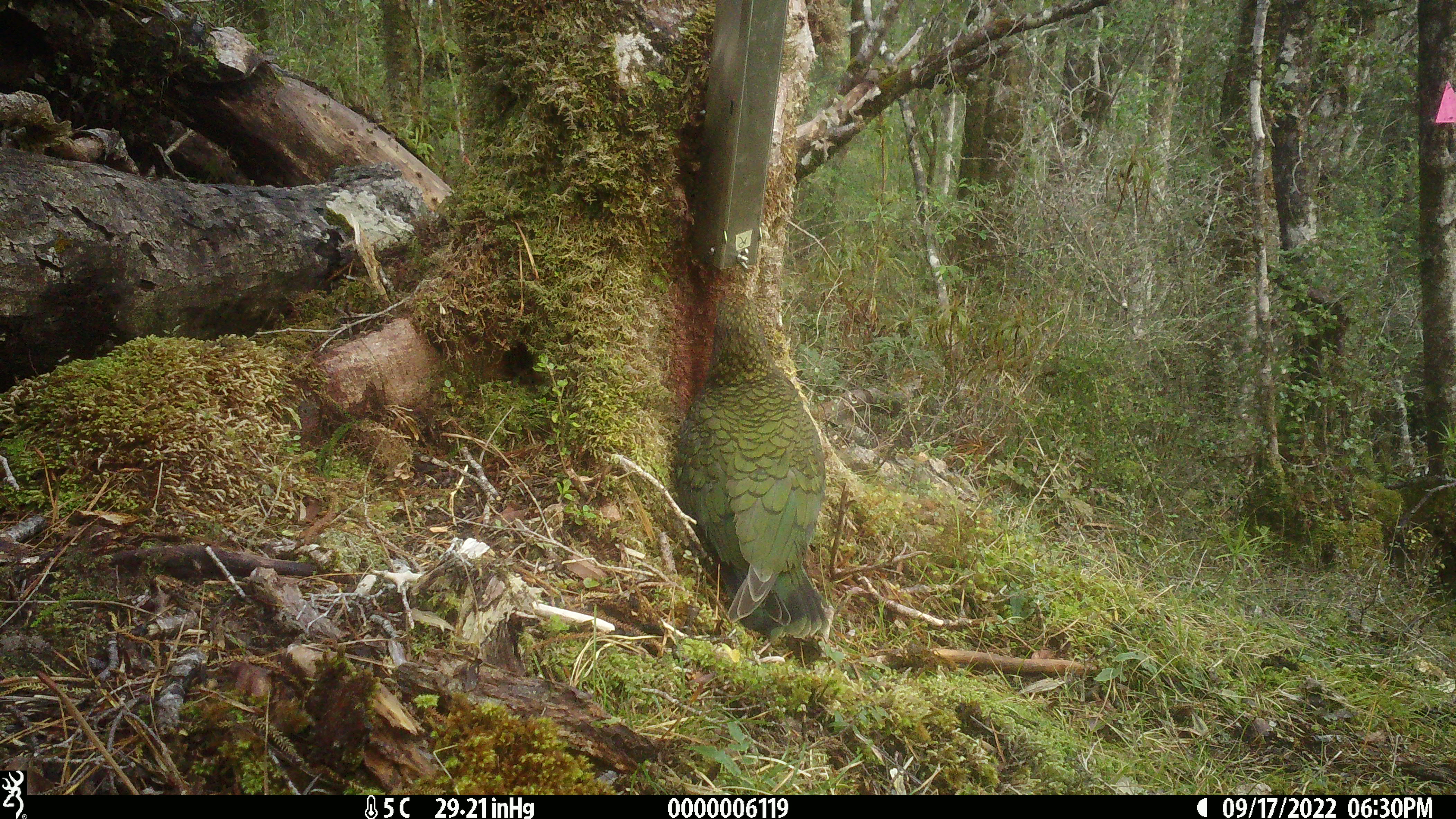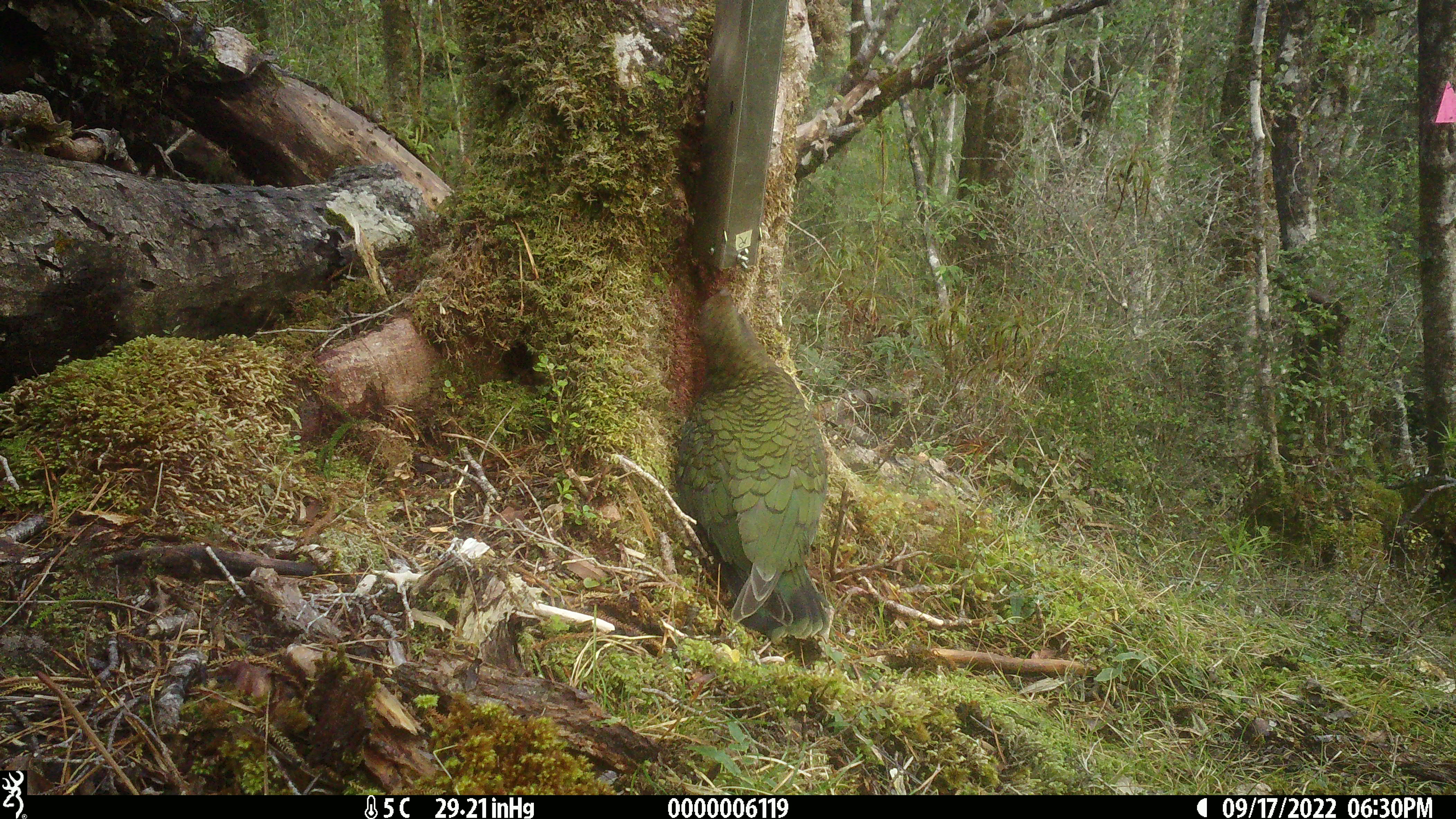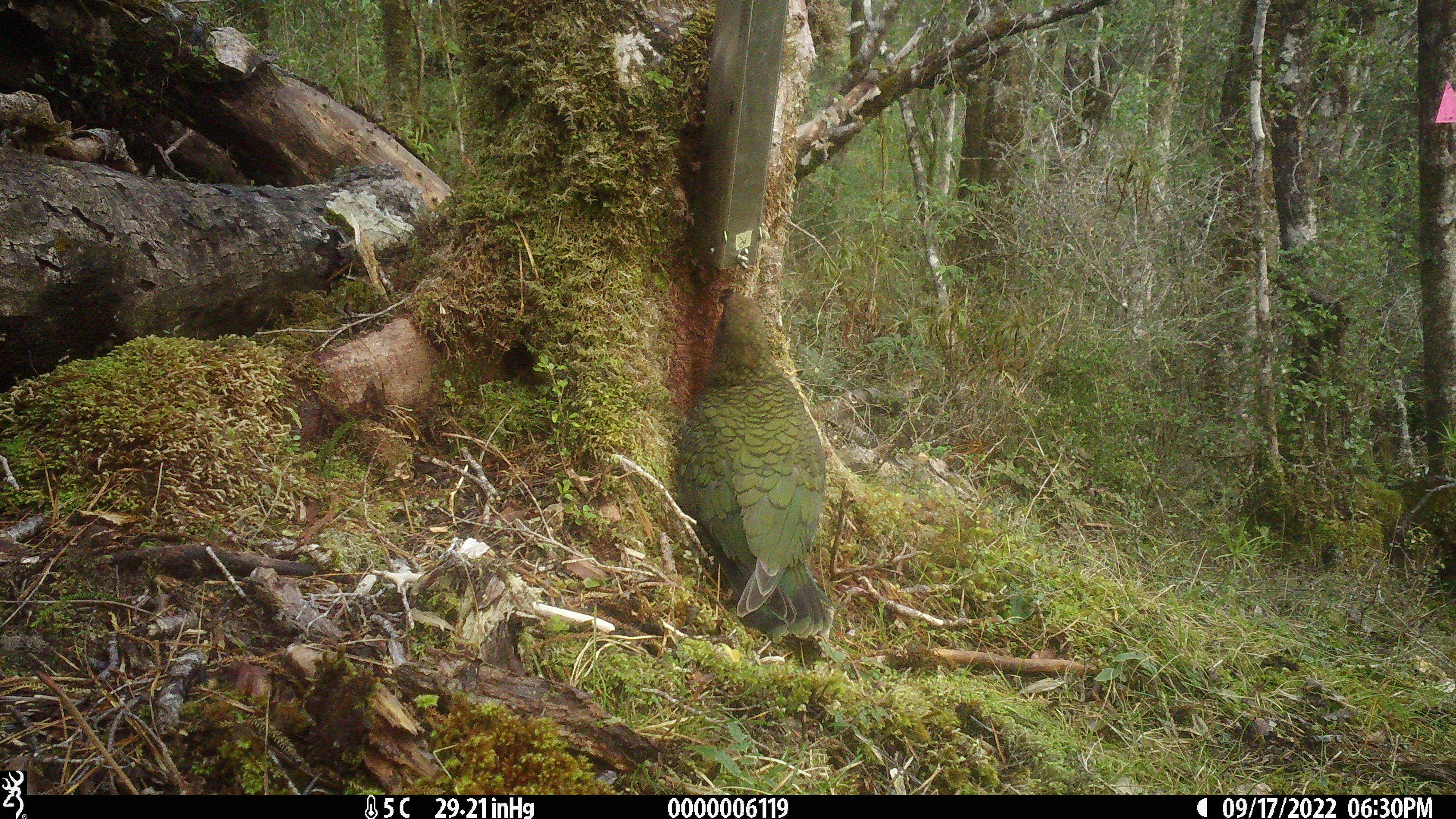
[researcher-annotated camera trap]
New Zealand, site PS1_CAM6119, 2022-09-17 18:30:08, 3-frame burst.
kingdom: Animalia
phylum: Chordata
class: Aves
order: Psittaciformes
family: Strigopidae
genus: Nestor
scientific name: Nestor notabilis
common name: kea